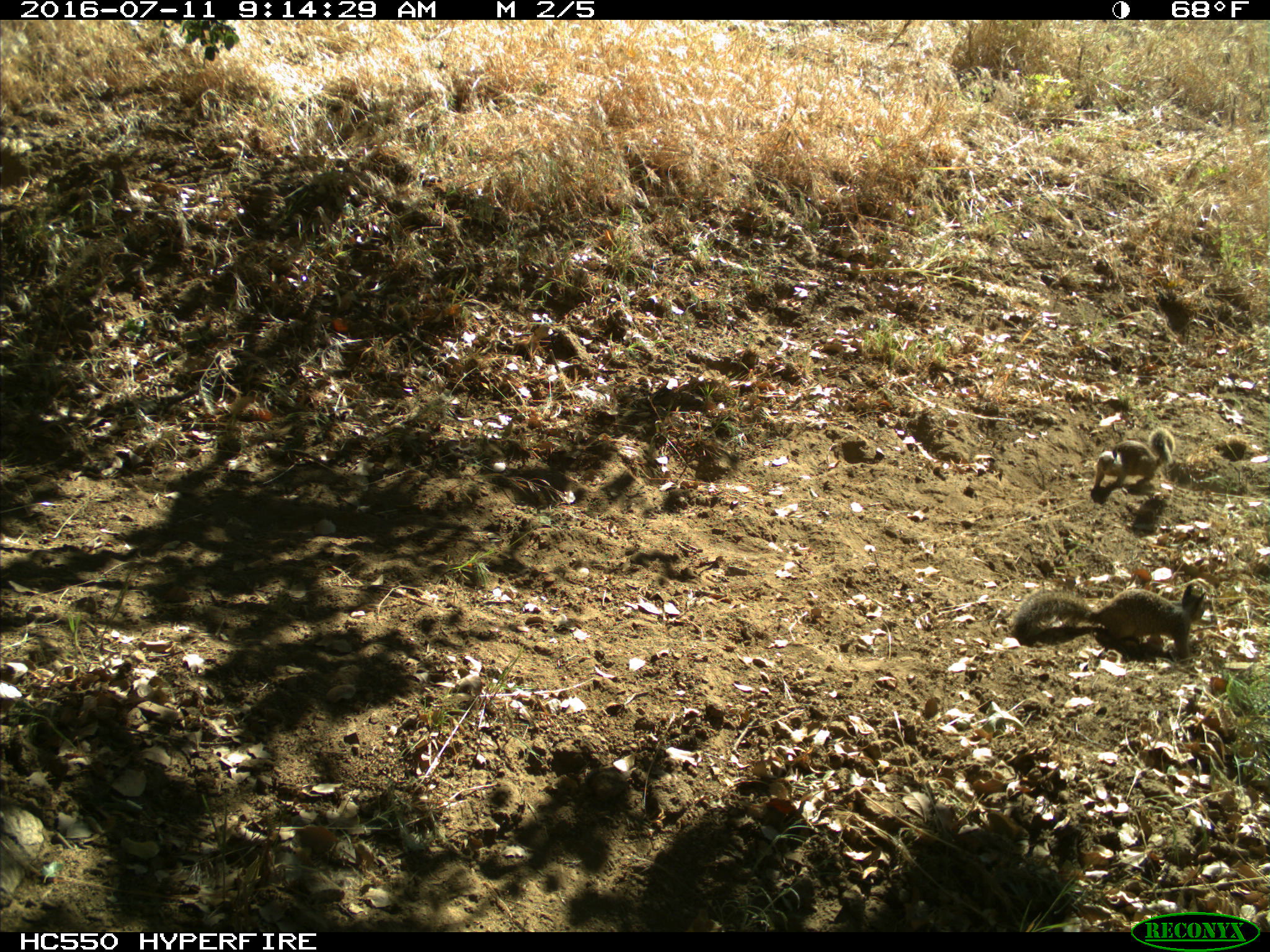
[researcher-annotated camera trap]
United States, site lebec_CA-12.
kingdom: Animalia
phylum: Chordata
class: Mammalia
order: Rodentia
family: Sciuridae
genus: Otospermophilus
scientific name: Otospermophilus beecheyi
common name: california ground squirrel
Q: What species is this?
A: Otospermophilus beecheyi (california ground squirrel).